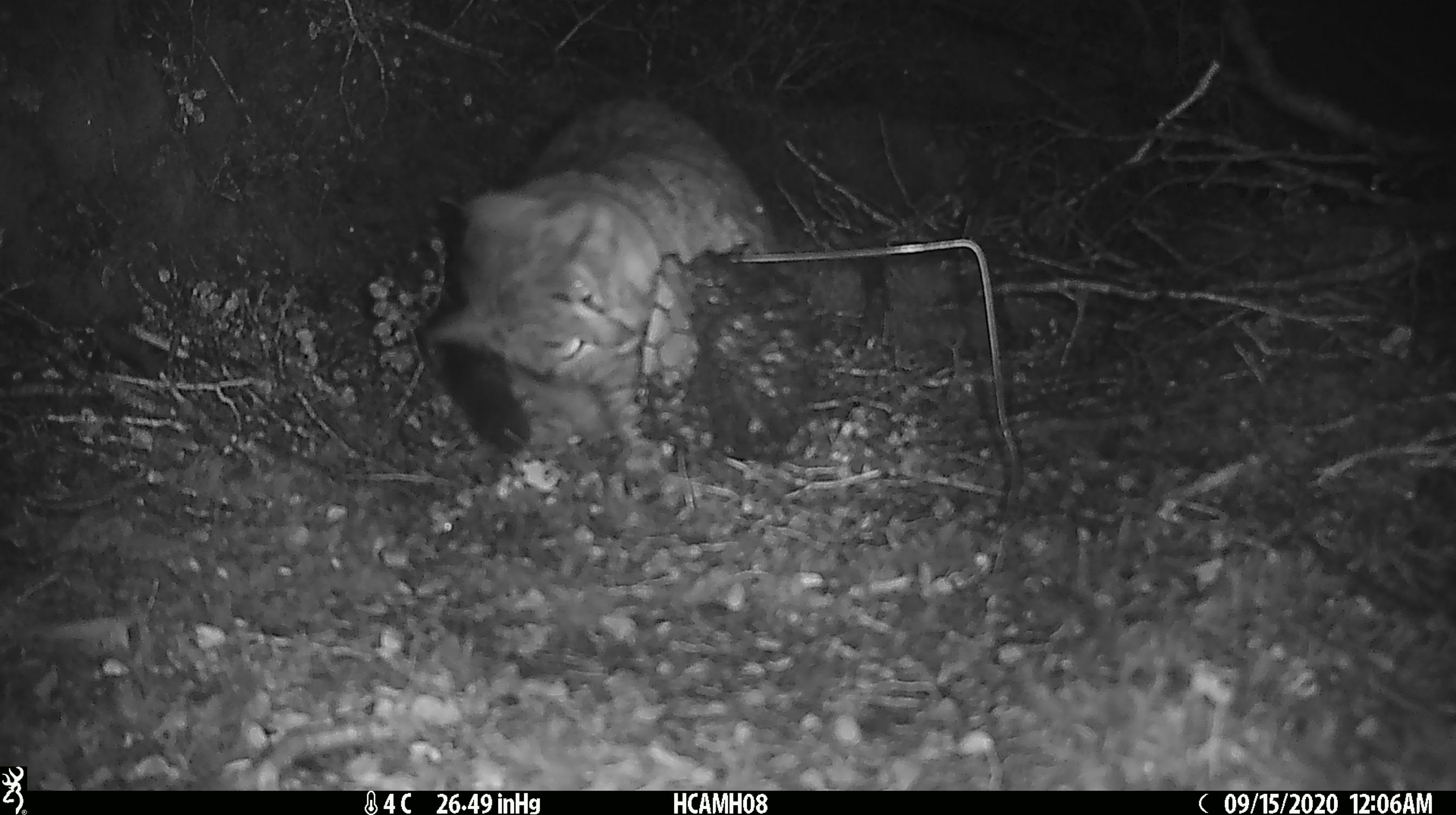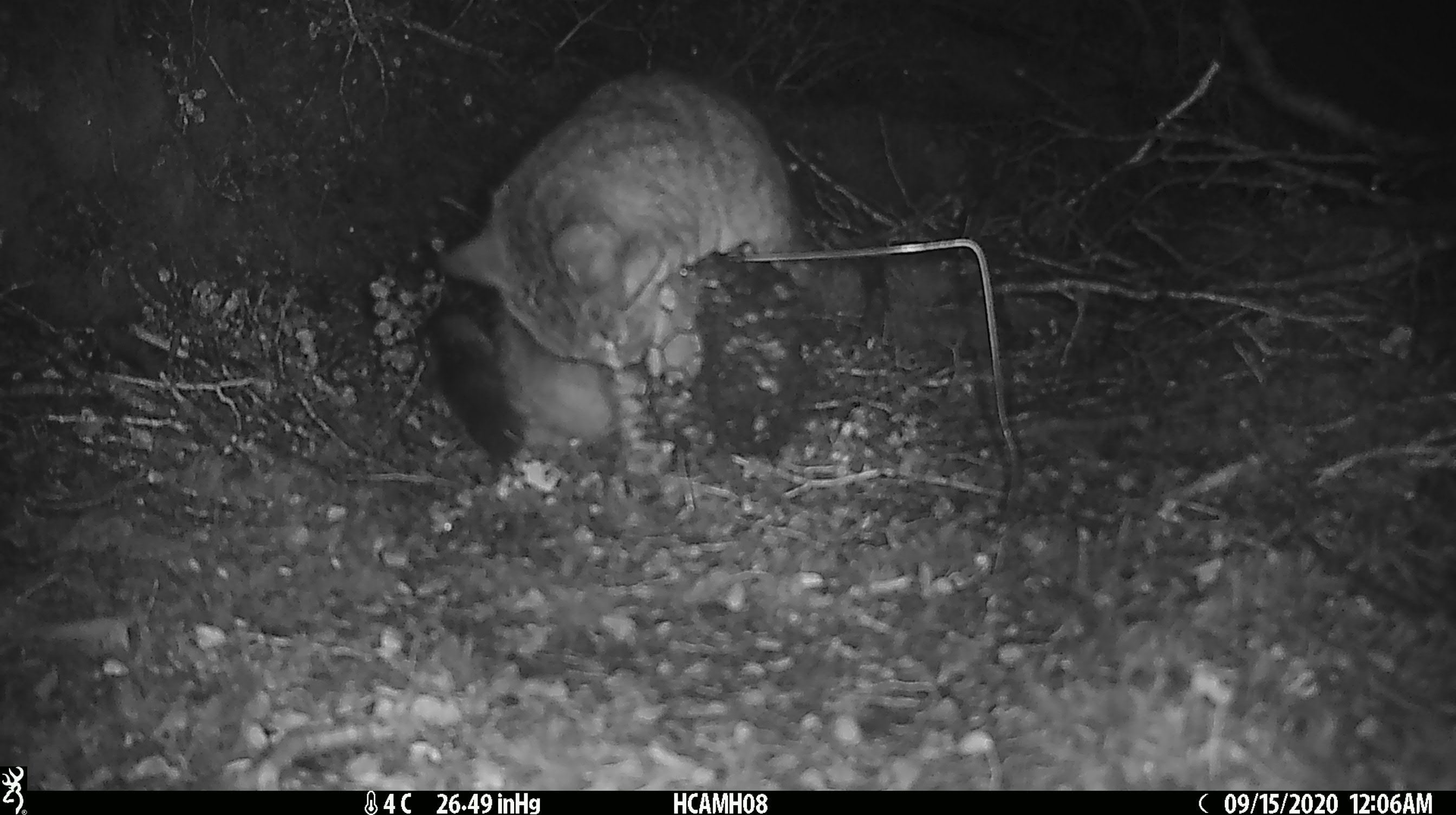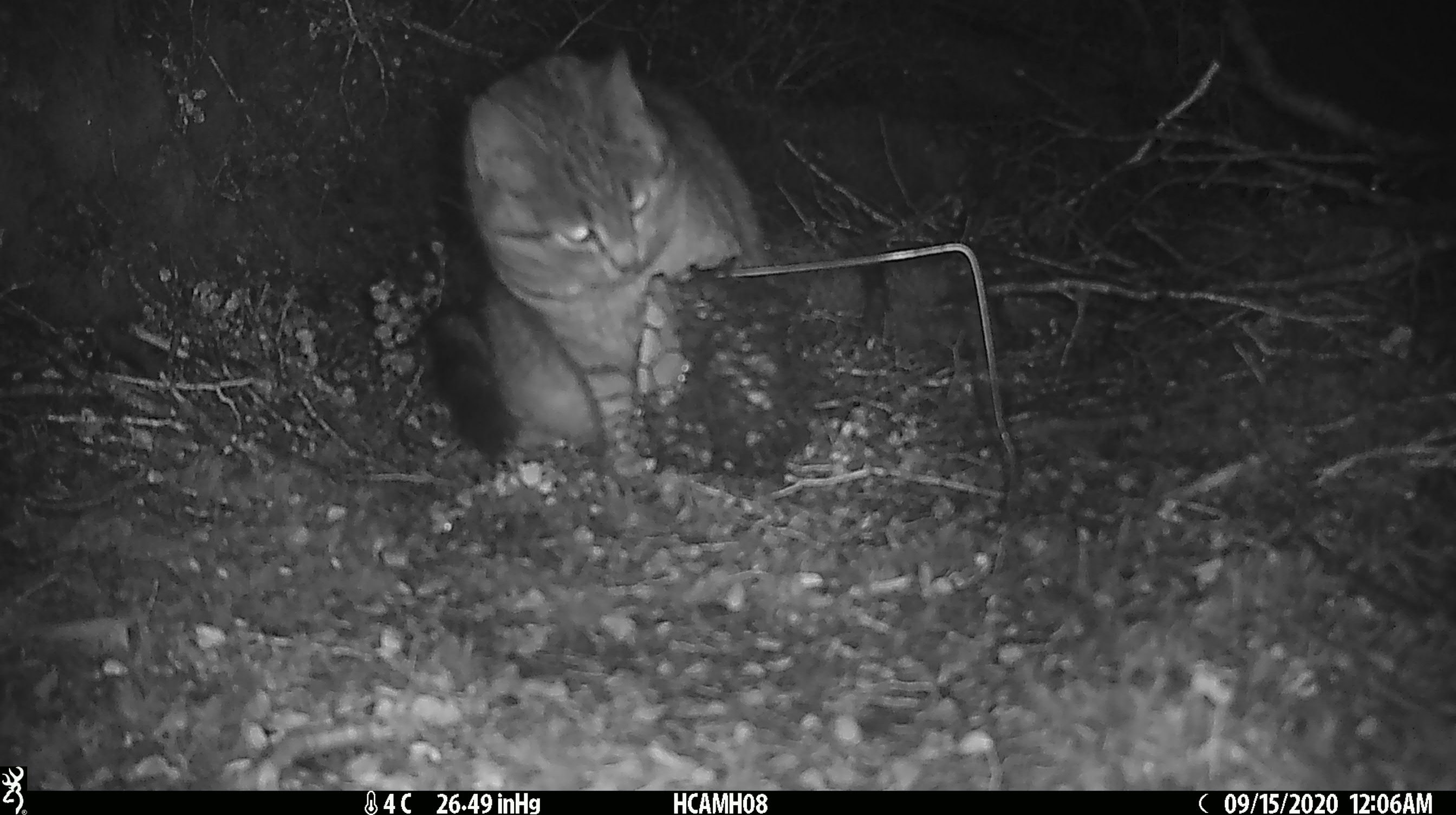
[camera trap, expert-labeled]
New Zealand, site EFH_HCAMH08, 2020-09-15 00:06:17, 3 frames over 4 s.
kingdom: Animalia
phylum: Chordata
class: Mammalia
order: Carnivora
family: Felidae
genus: Felis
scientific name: Felis catus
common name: domestic cat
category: cat